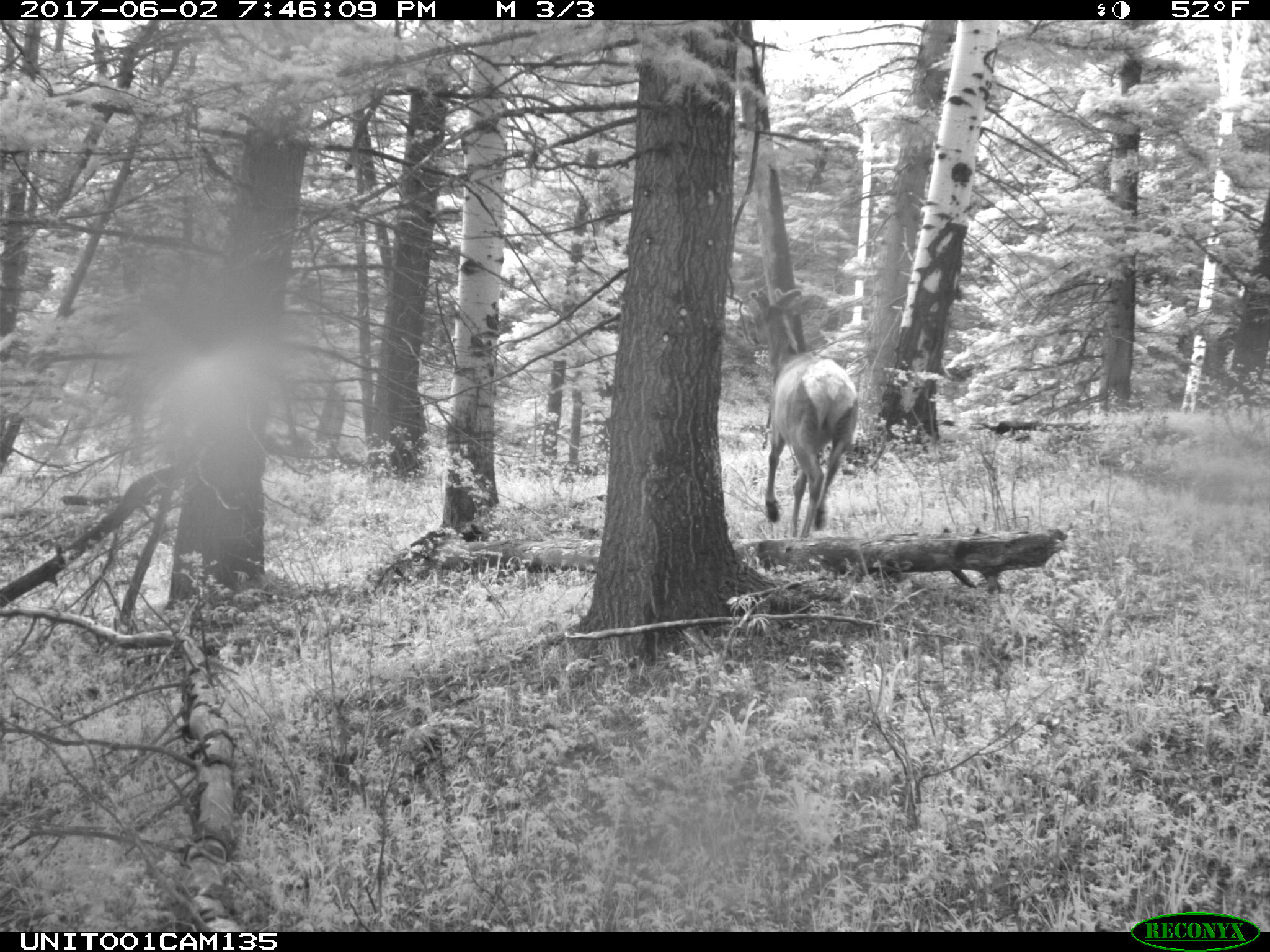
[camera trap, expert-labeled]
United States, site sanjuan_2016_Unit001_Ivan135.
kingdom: Animalia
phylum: Chordata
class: Mammalia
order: Artiodactyla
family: Cervidae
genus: Cervus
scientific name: Cervus elaphus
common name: red deer